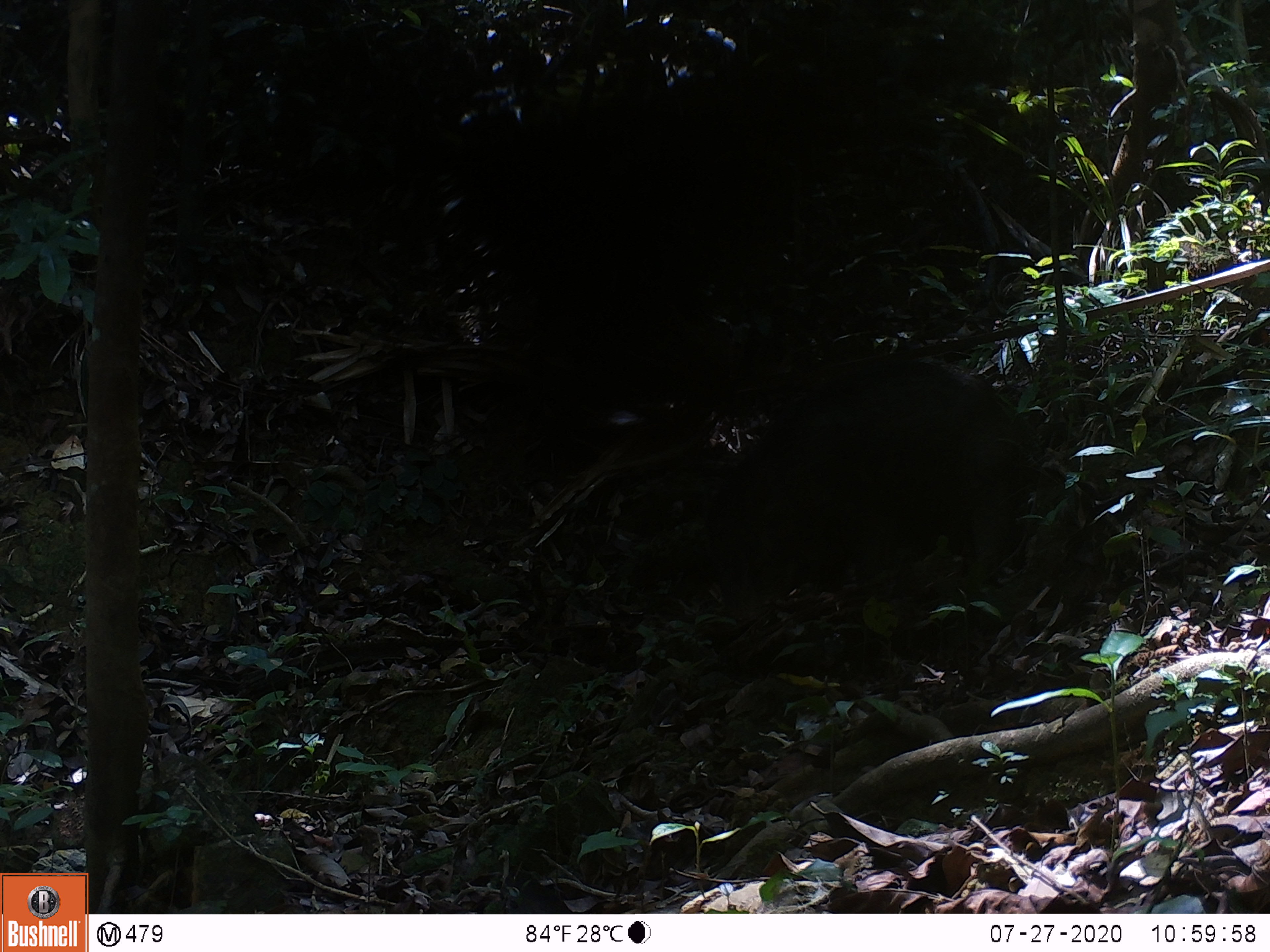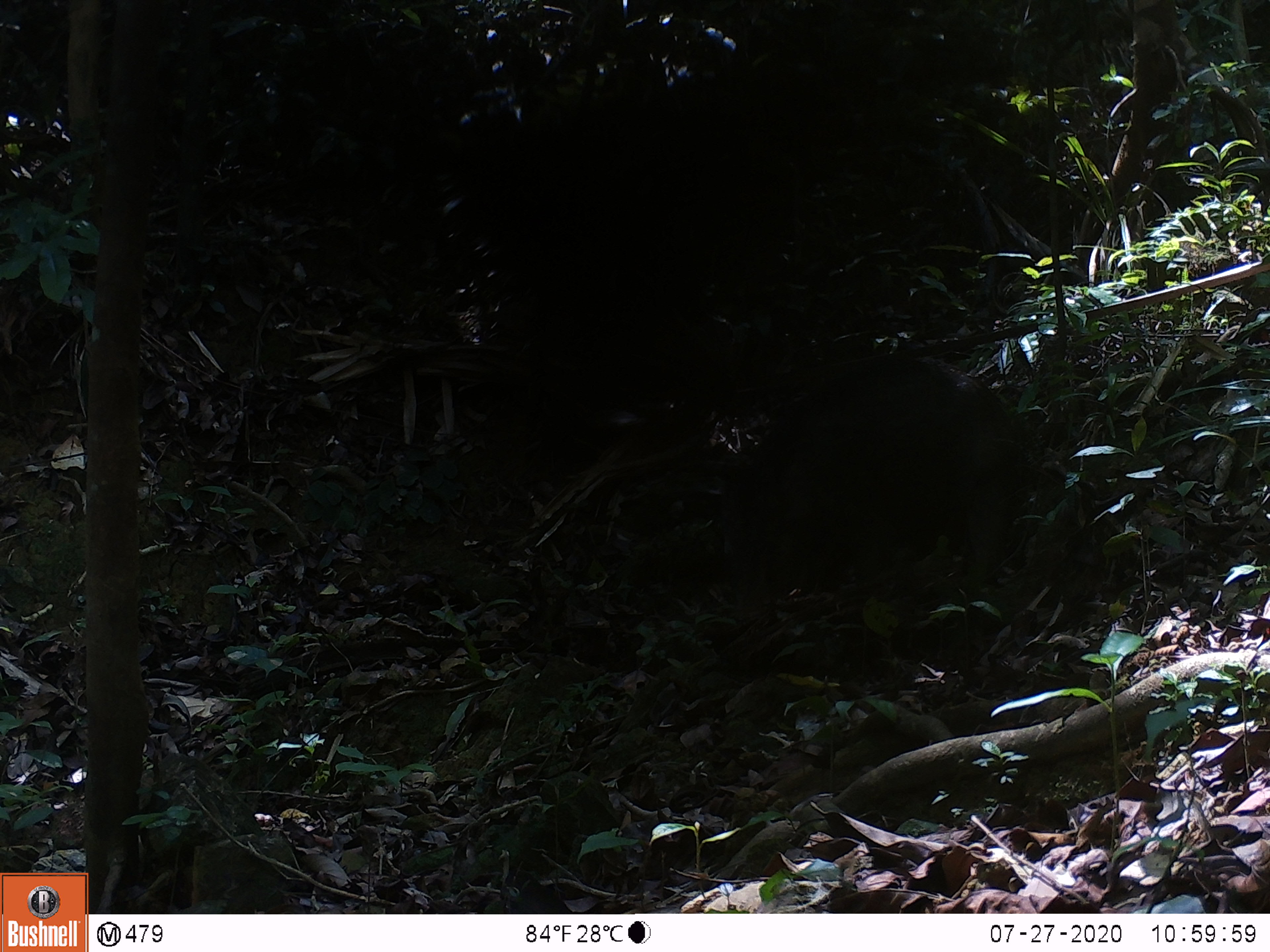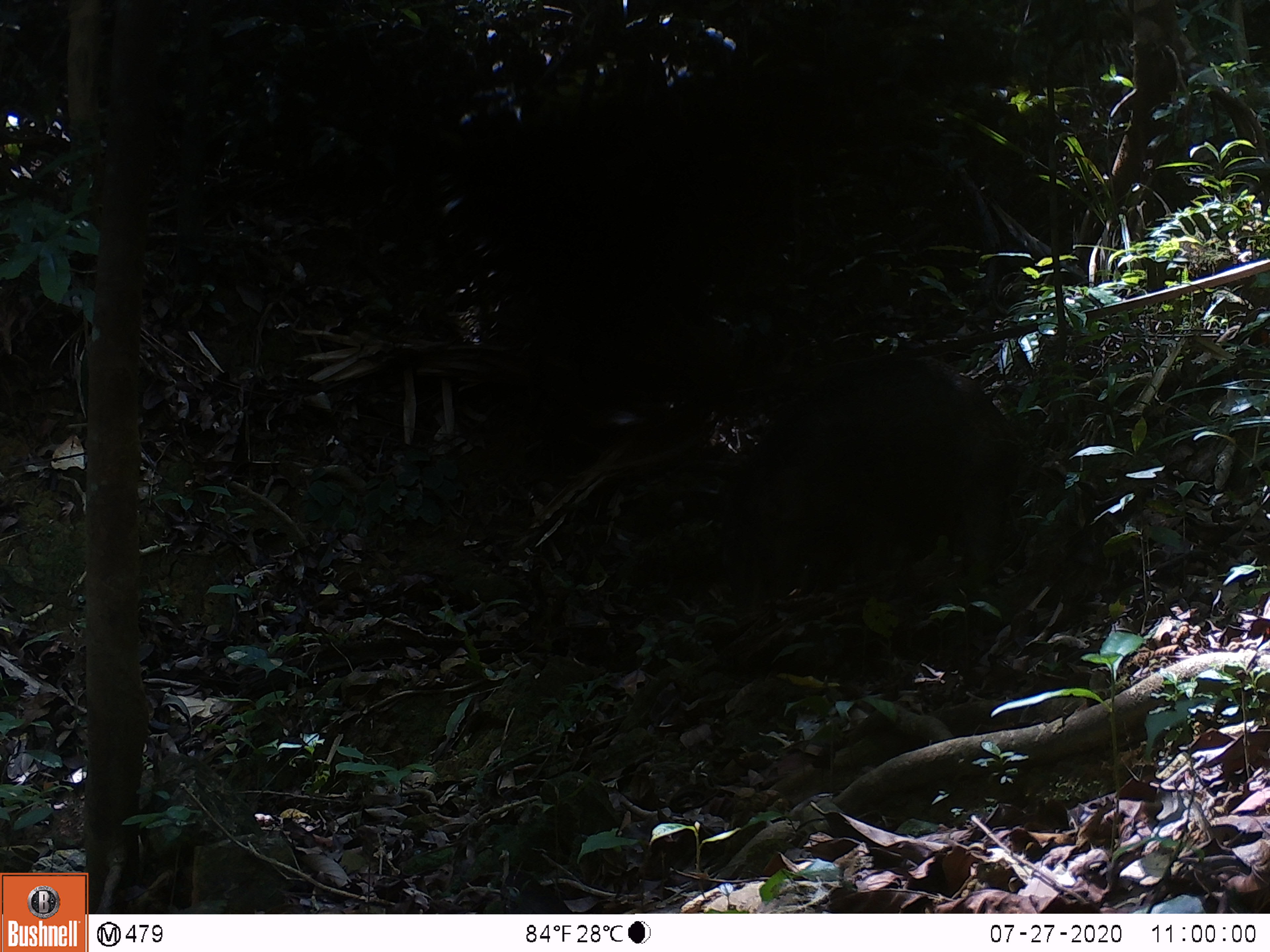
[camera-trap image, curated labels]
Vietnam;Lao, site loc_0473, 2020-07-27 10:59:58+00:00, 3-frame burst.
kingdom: Animalia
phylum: Chordata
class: Mammalia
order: Artiodactyla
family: Suidae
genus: Sus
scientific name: Sus scrofa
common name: eurasian wild pig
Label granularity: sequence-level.